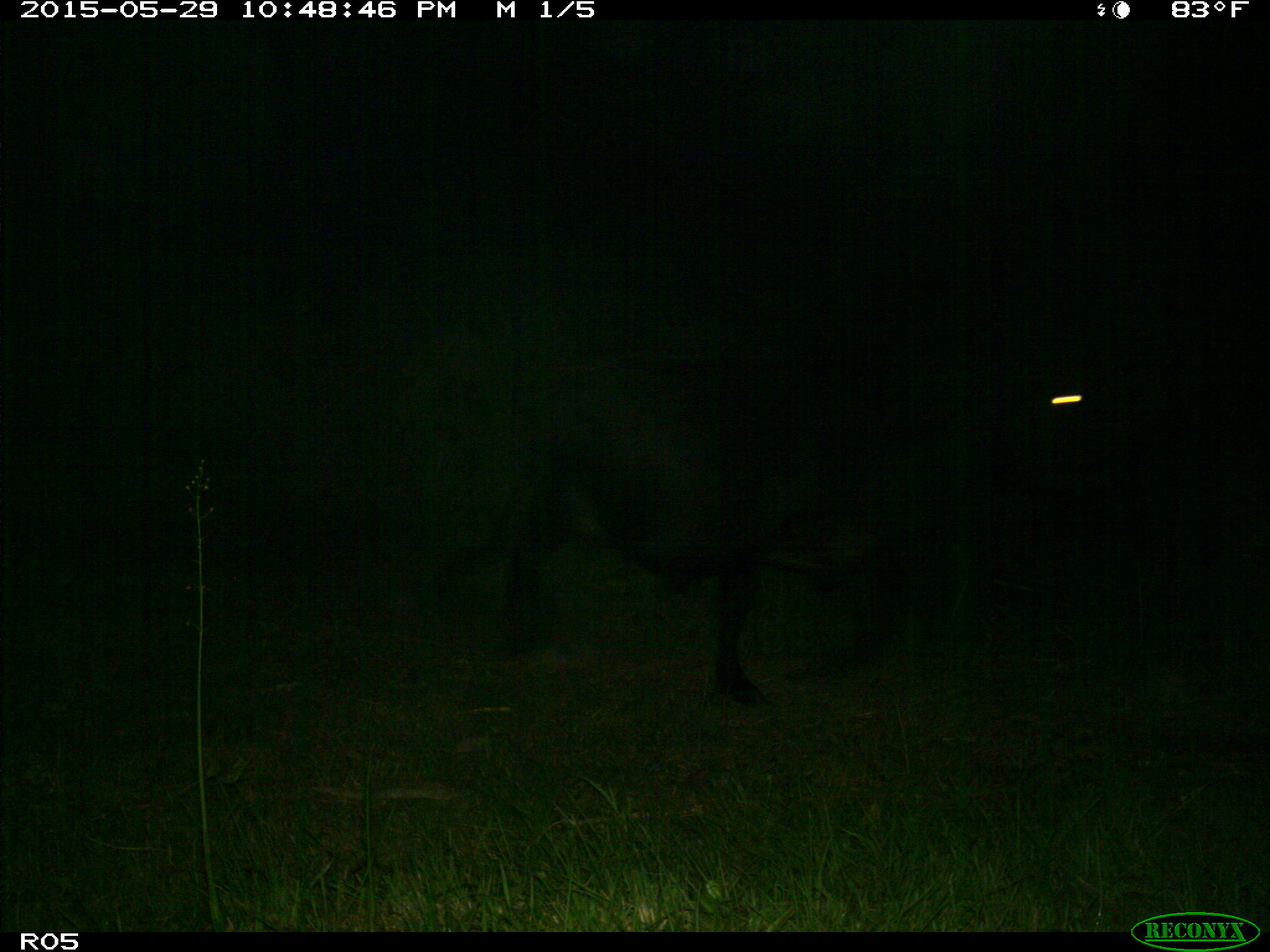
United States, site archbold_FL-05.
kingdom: Animalia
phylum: Chordata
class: Mammalia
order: Artiodactyla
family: Bovidae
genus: Bos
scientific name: Bos taurus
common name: domestic cow